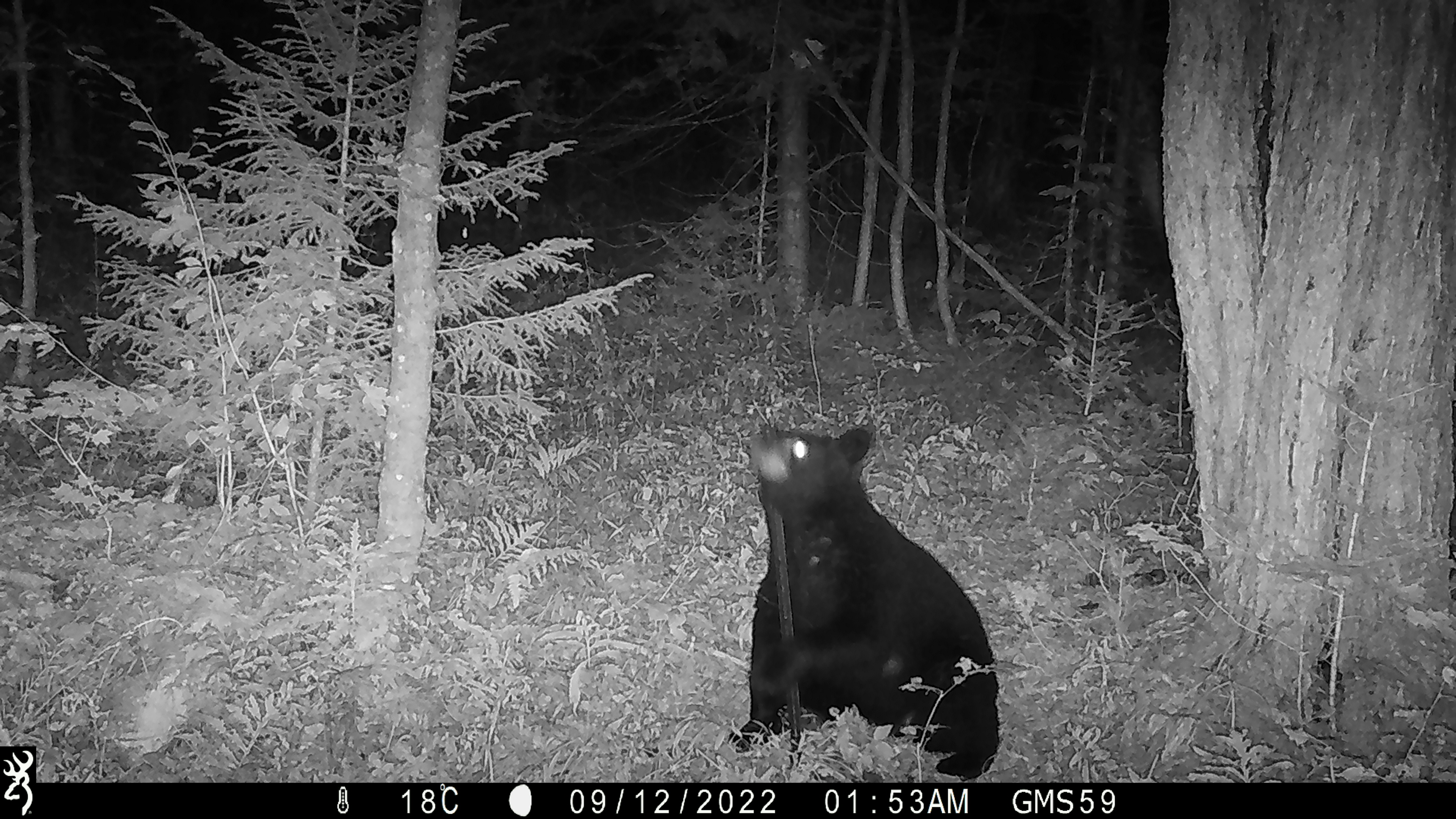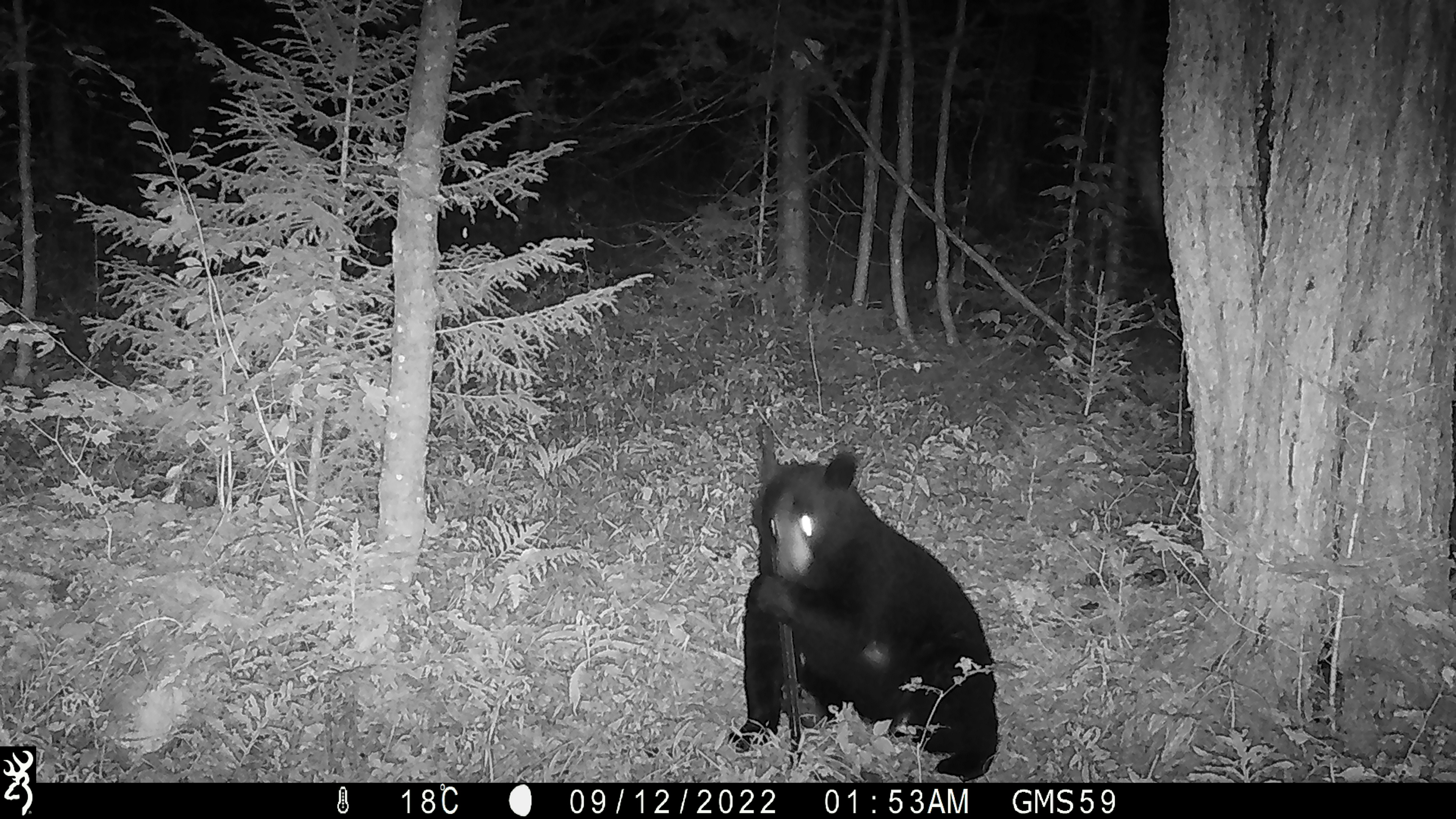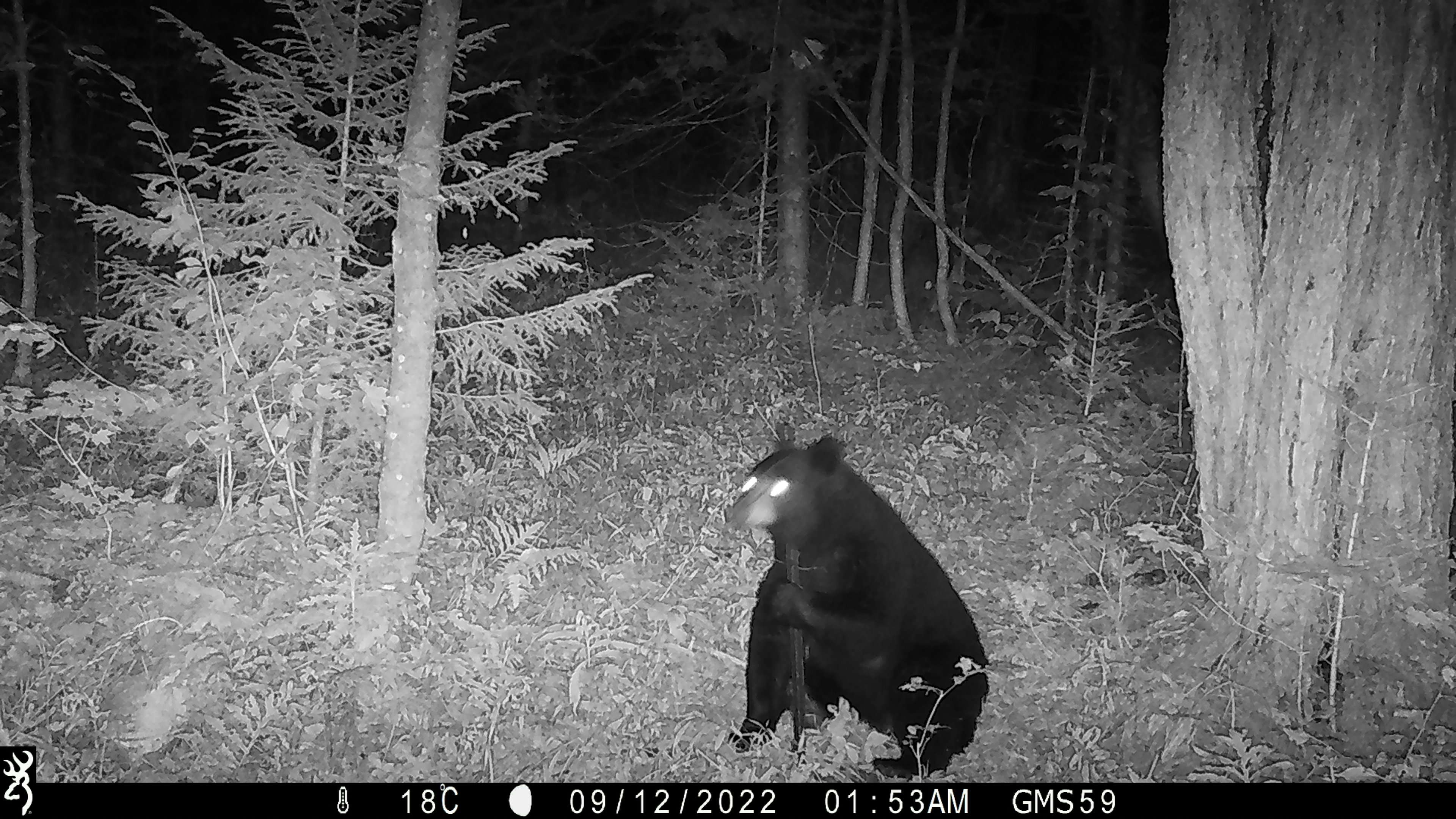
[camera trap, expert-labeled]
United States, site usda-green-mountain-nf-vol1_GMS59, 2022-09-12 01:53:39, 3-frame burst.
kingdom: Animalia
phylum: Chordata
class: Mammalia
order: Carnivora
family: Ursidae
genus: Ursus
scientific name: Ursus americanus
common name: black bear